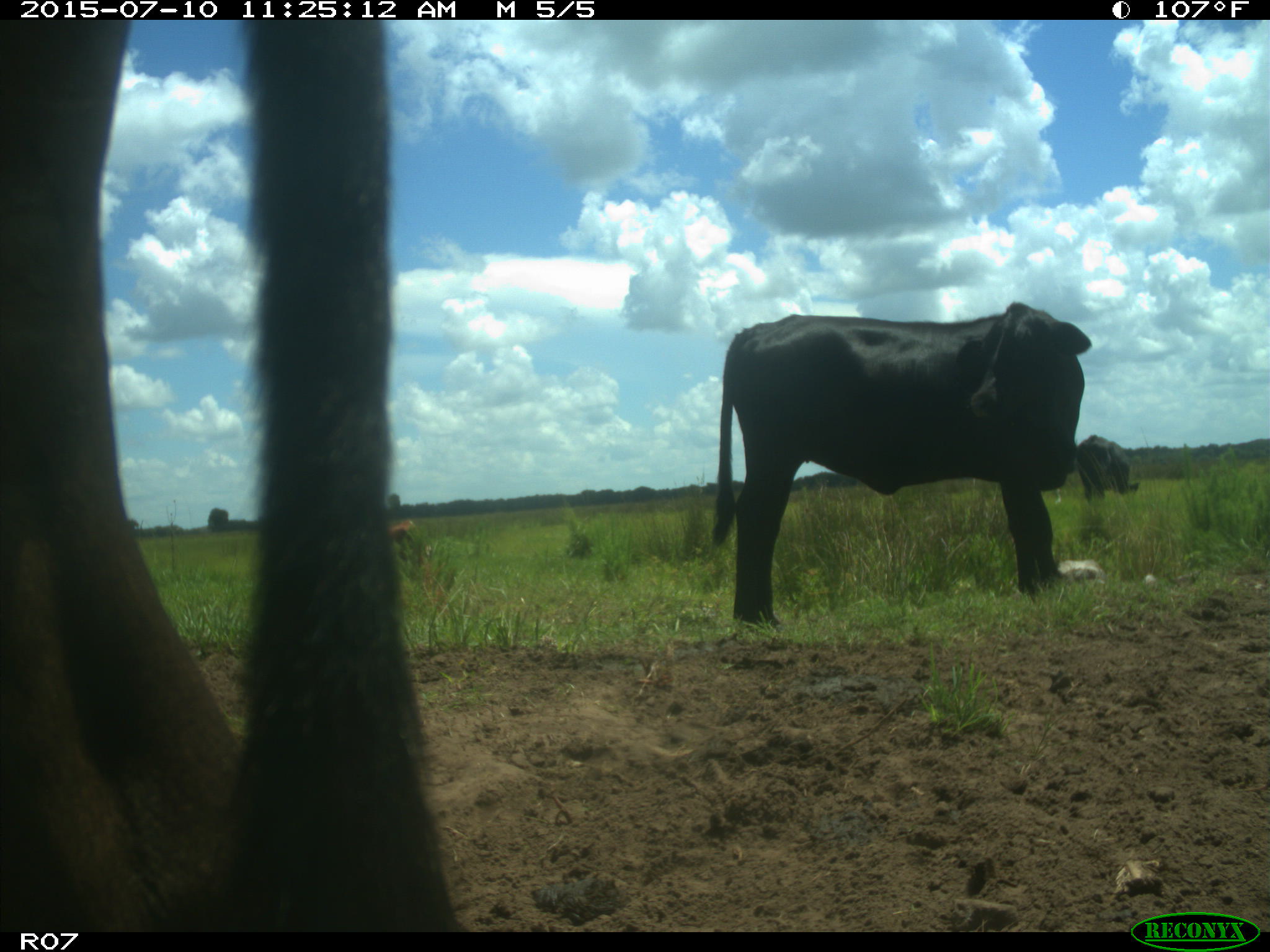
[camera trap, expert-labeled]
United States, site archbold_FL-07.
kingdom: Animalia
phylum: Chordata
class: Mammalia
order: Artiodactyla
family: Bovidae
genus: Bos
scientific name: Bos taurus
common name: domestic cow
Bos taurus (domestic cow).